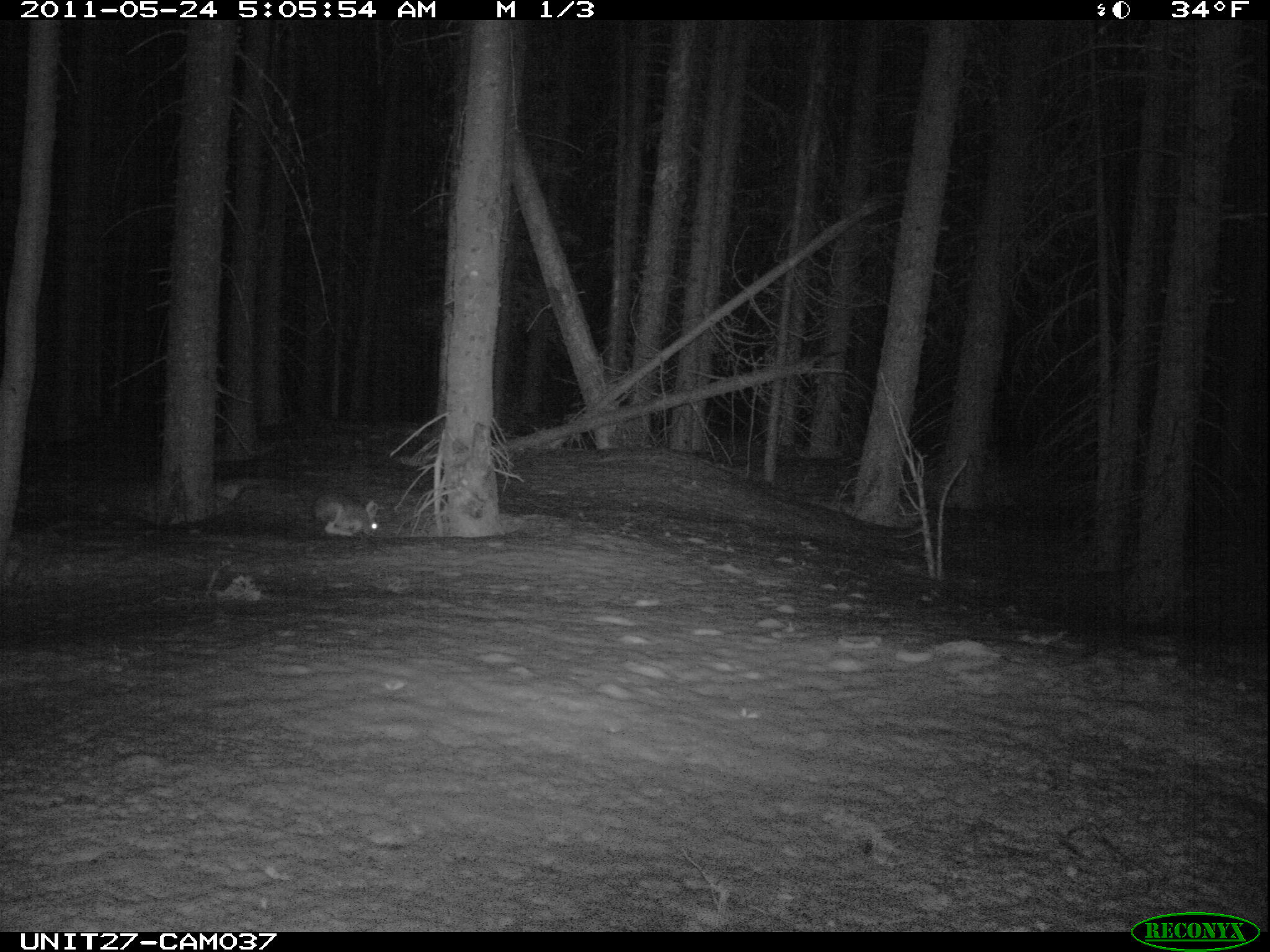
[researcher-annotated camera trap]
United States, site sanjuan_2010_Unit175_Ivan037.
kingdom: Animalia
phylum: Chordata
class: Mammalia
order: Lagomorpha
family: Leporidae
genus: Lepus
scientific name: Lepus americanus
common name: snowshoe hare